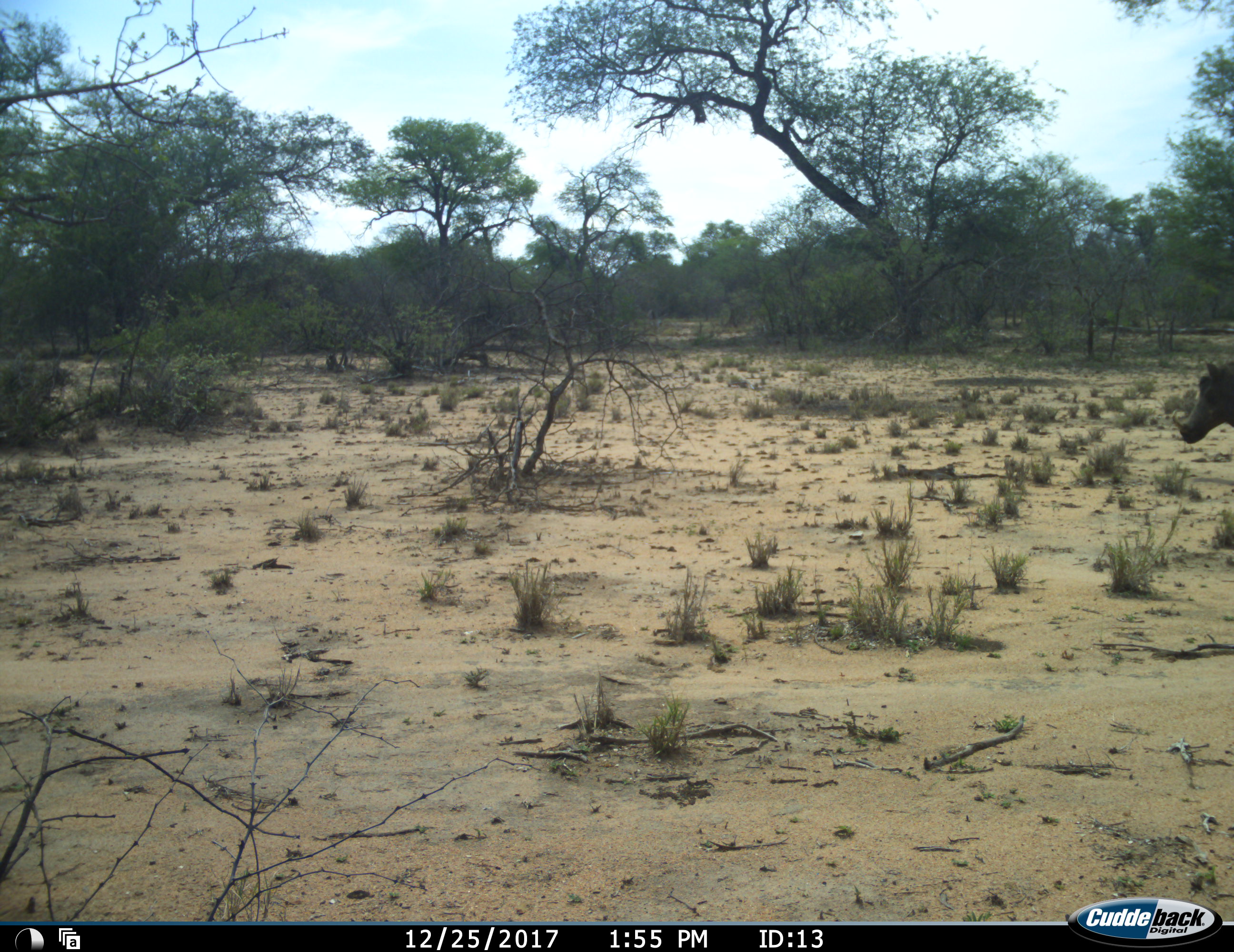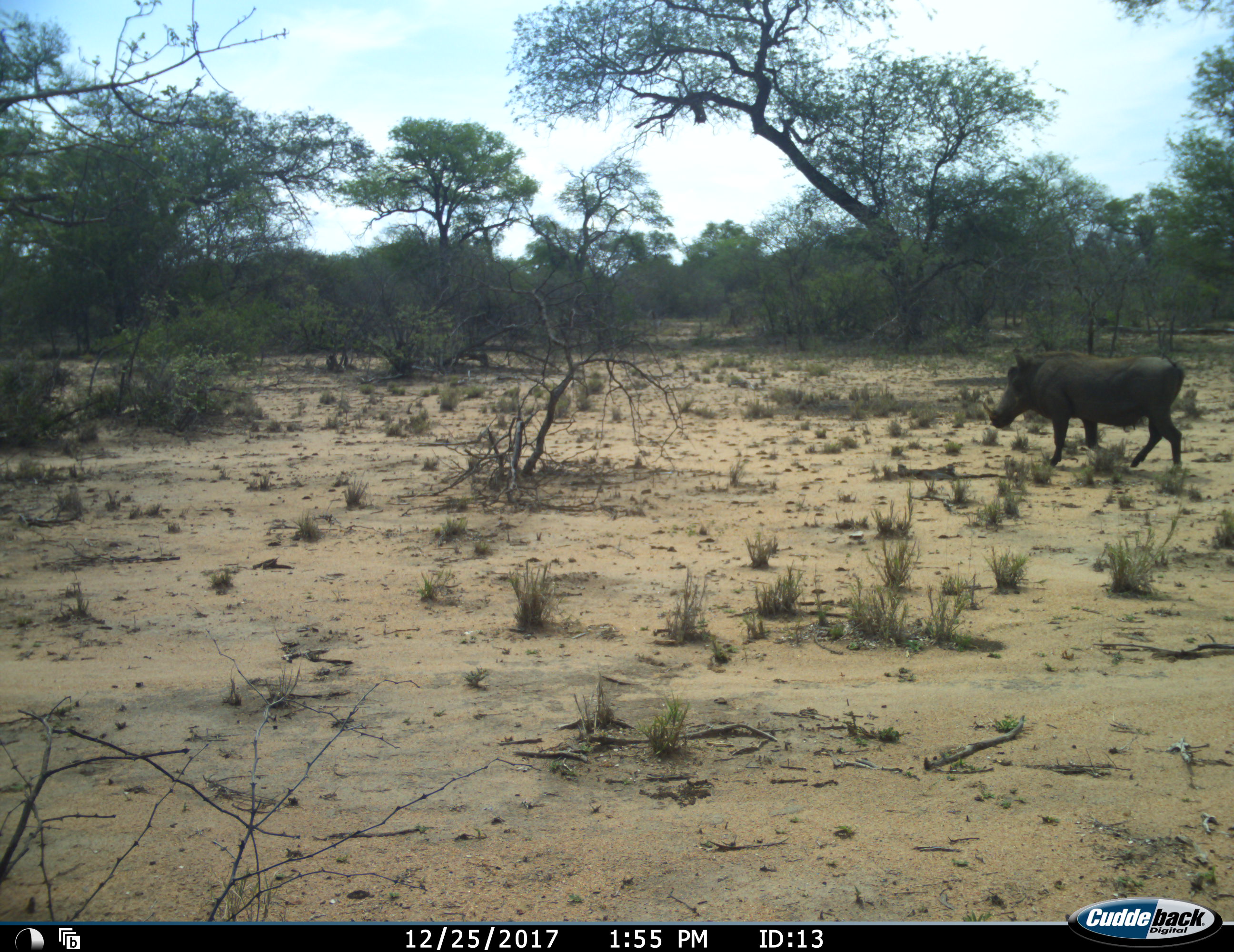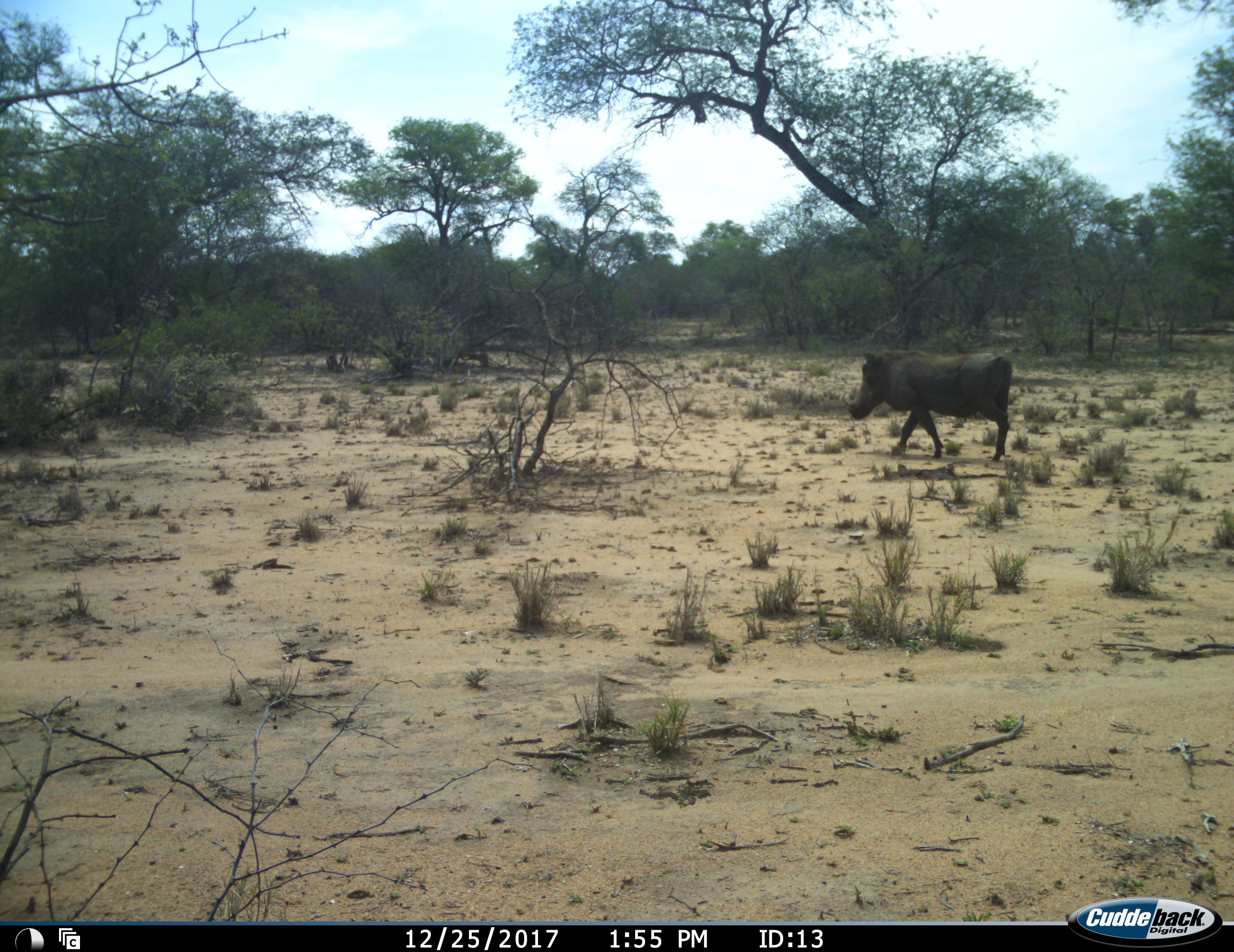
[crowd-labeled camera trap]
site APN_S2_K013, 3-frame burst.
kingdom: Animalia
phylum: Chordata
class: Mammalia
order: Artiodactyla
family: Suidae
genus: Phacochoerus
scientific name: Phacochoerus africanus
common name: warthog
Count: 1.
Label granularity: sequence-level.